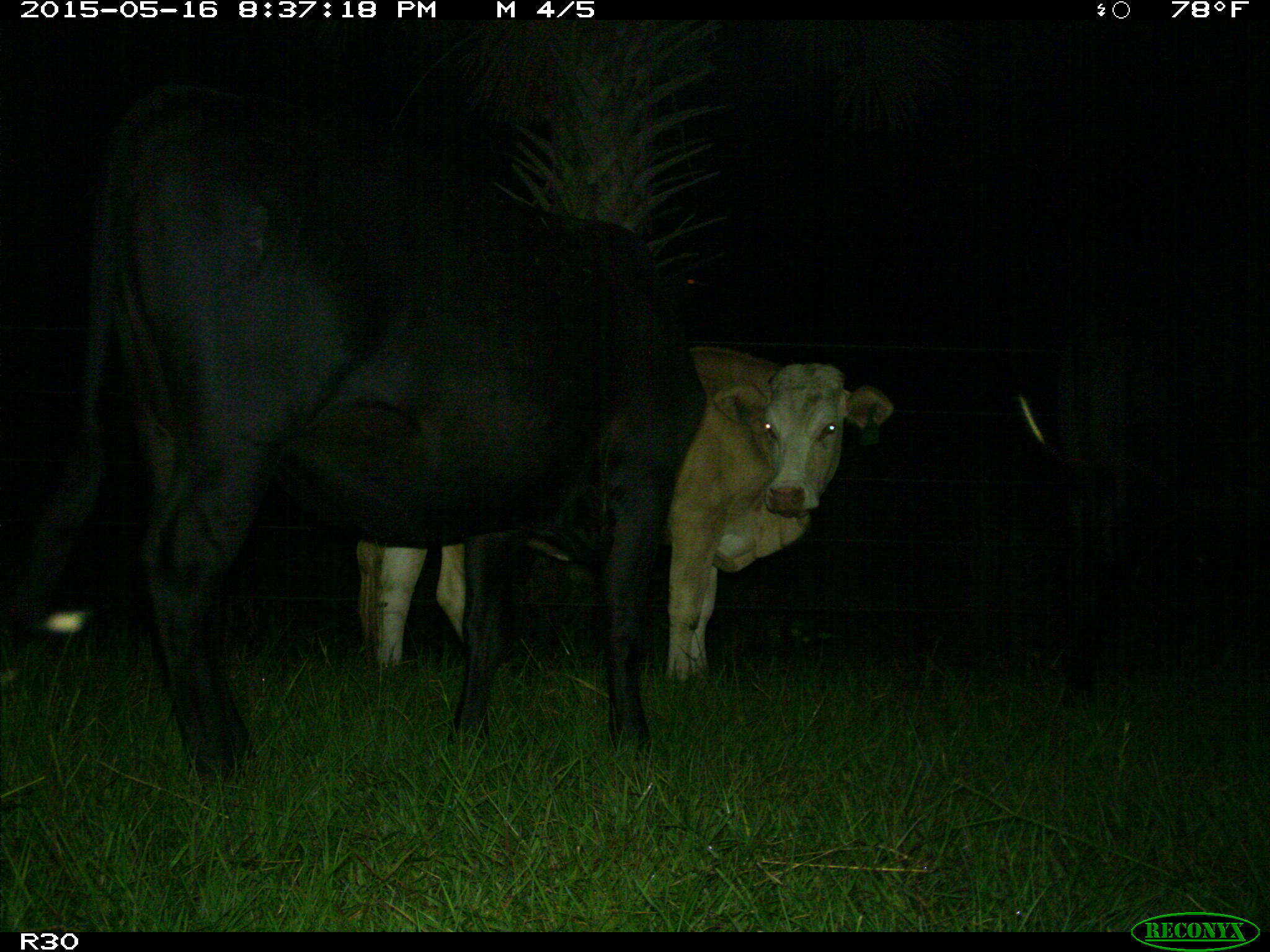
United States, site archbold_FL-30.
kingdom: Animalia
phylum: Chordata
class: Mammalia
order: Artiodactyla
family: Bovidae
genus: Bos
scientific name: Bos taurus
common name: domestic cow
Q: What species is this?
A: Bos taurus (domestic cow).